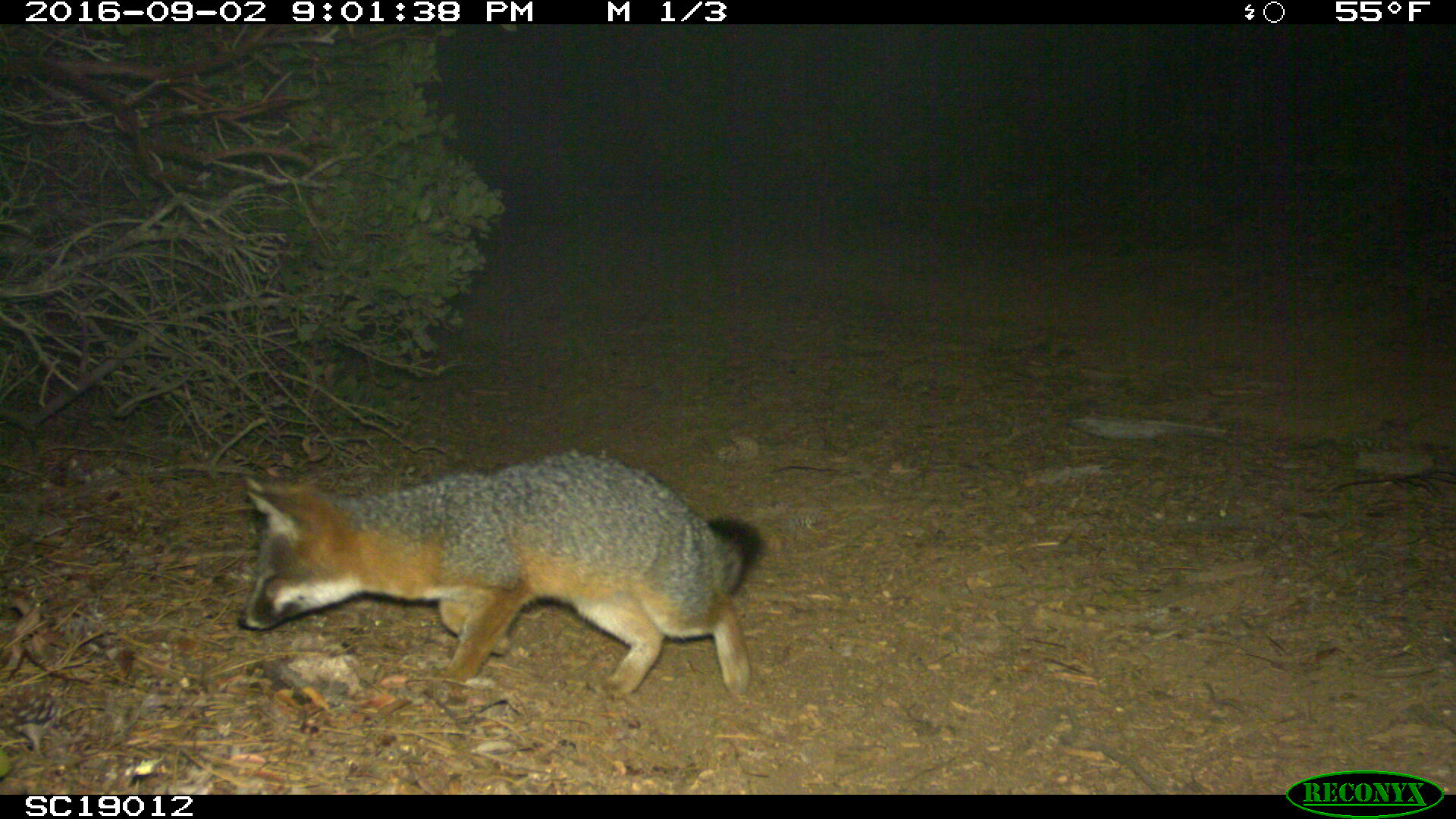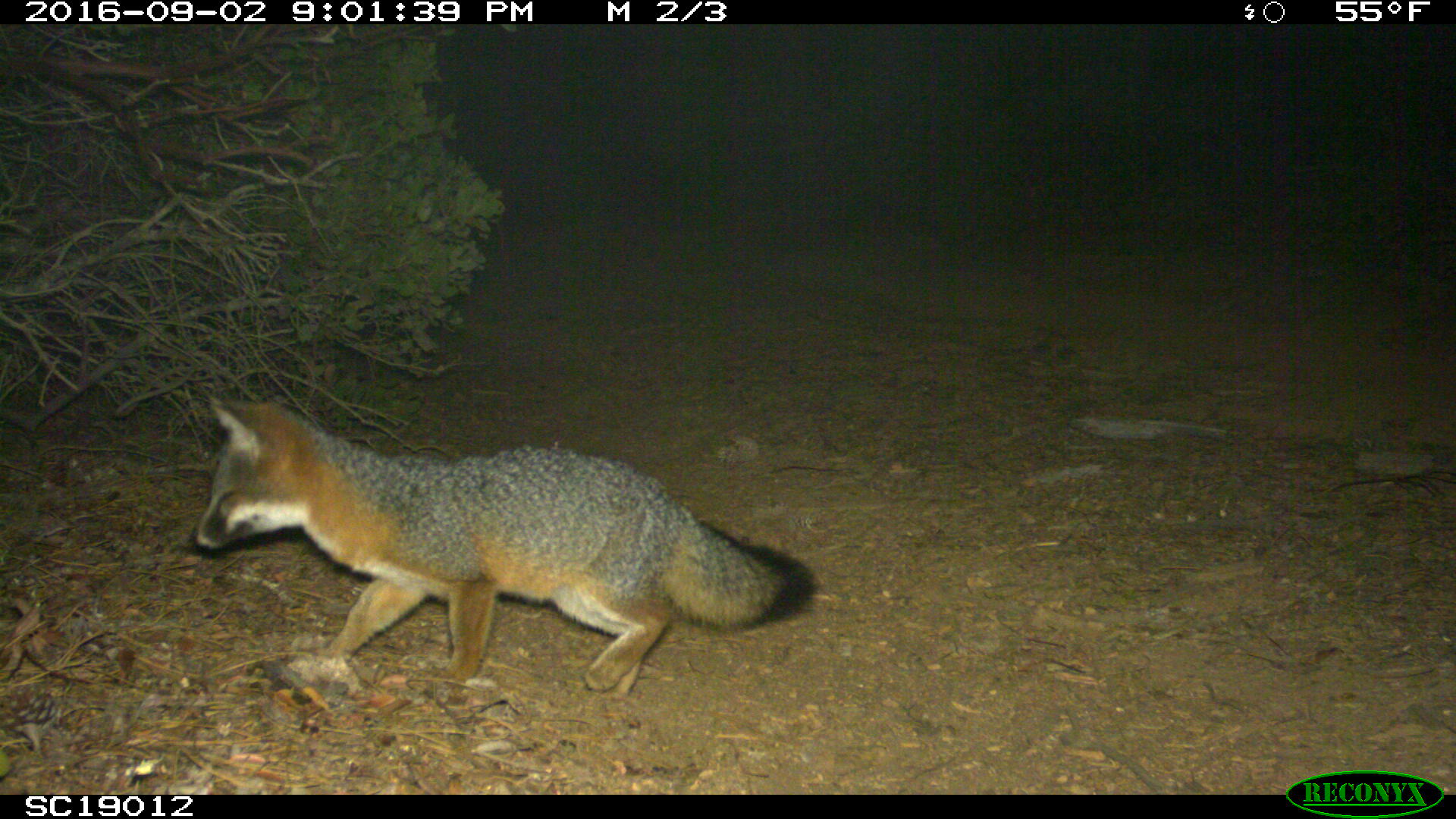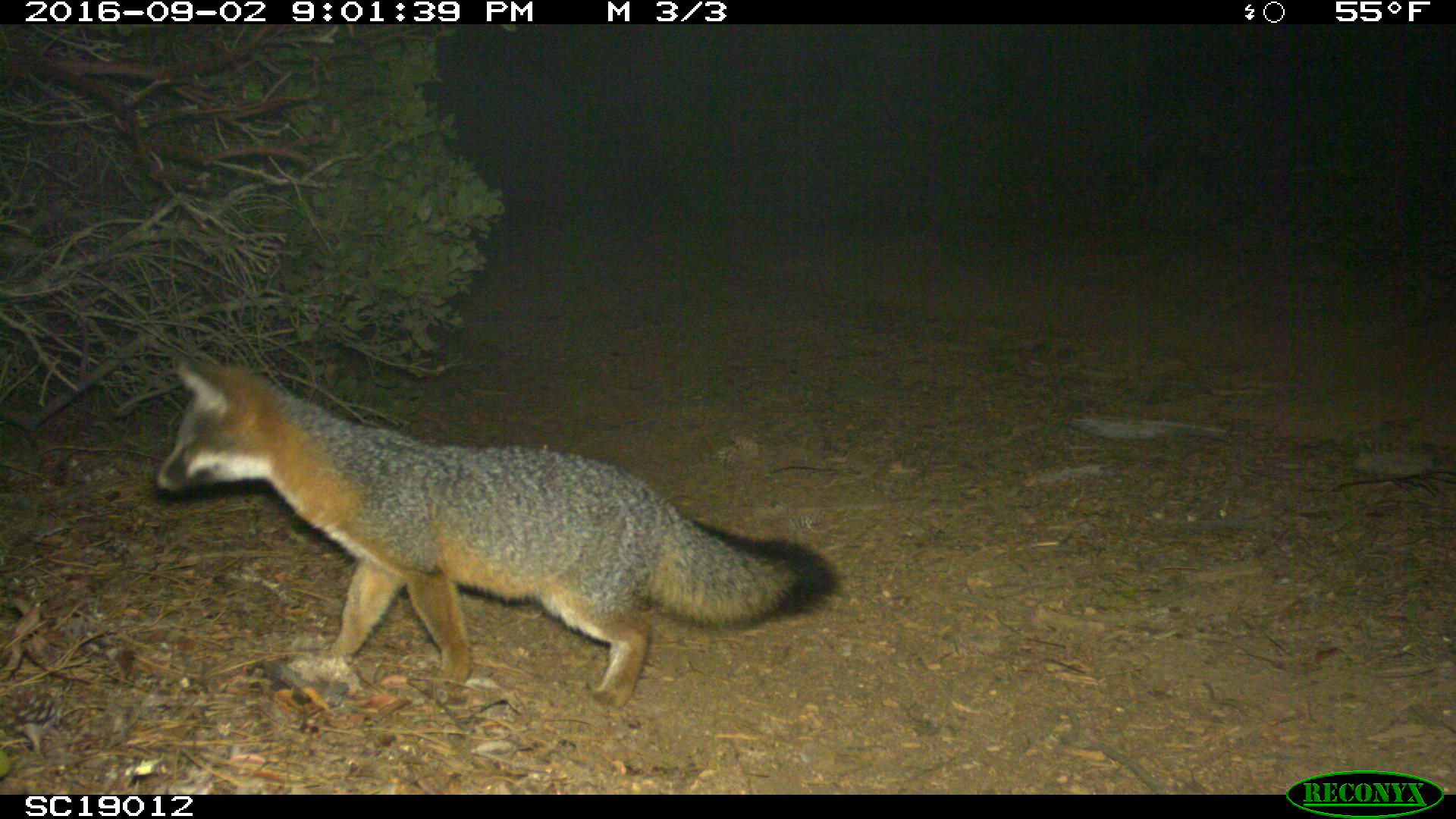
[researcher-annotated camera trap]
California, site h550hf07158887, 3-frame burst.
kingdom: Animalia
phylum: Chordata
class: Mammalia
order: Carnivora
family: Canidae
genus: Urocyon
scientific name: Urocyon littoralis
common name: island fox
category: fox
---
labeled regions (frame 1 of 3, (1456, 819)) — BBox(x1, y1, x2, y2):
fox: BBox(237, 450, 762, 698)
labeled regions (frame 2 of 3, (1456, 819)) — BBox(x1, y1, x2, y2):
fox: BBox(192, 394, 818, 698)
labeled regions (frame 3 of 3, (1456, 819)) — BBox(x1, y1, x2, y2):
fox: BBox(149, 359, 840, 713)